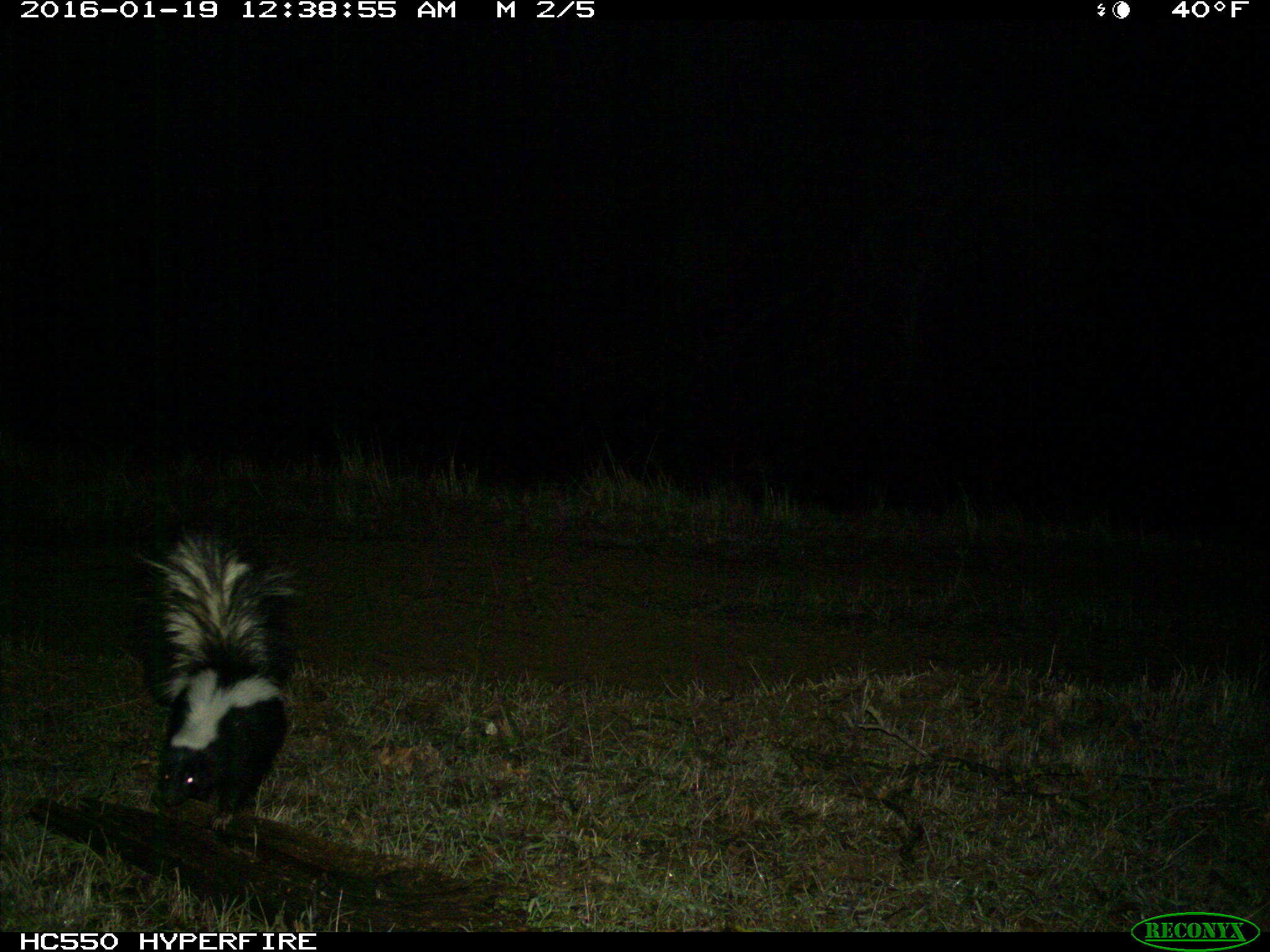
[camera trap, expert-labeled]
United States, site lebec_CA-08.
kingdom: Animalia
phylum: Chordata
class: Mammalia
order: Carnivora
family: Mephitidae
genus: Mephitis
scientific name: Mephitis mephitis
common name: striped skunk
Mephitis mephitis (striped skunk).